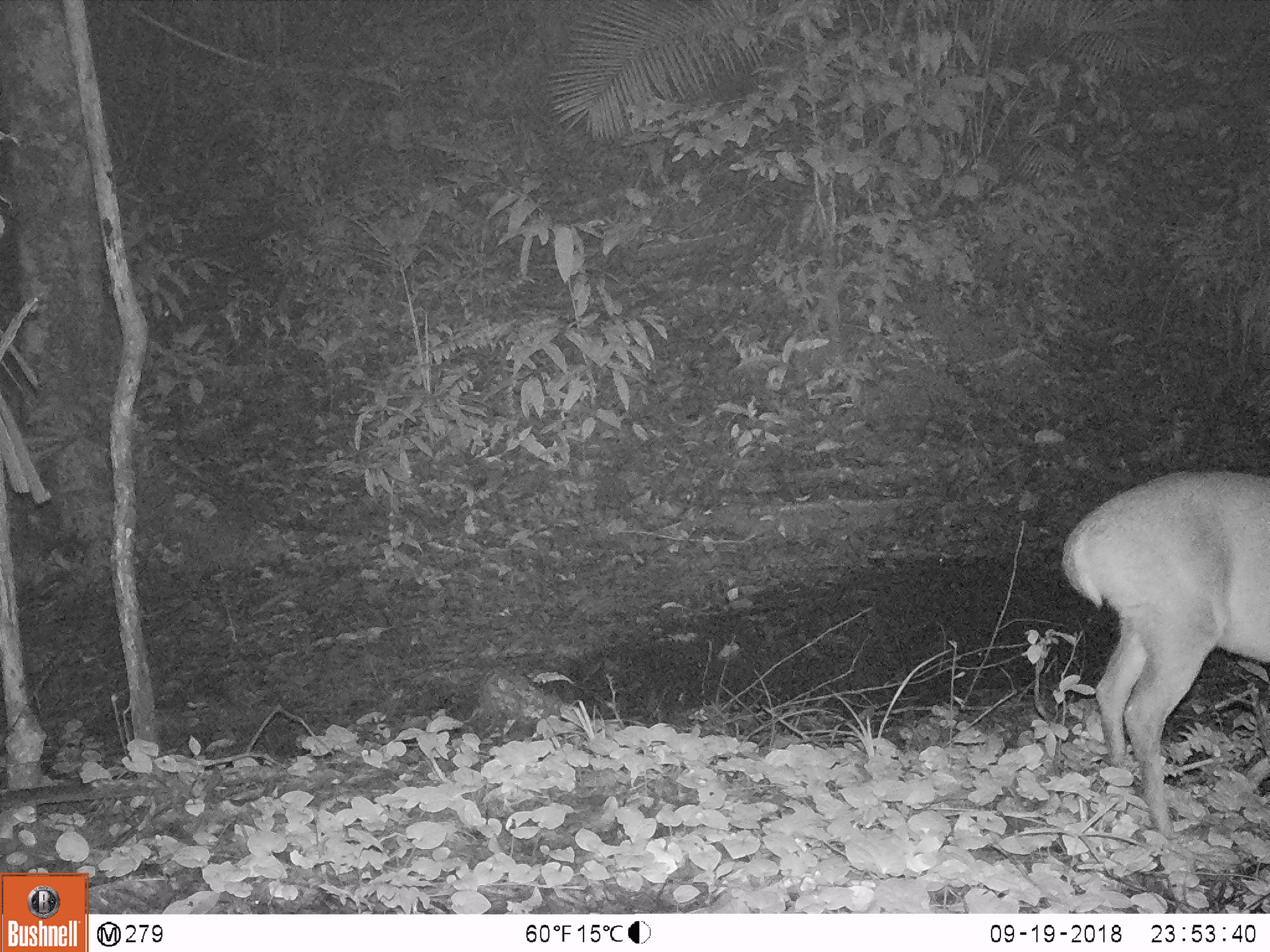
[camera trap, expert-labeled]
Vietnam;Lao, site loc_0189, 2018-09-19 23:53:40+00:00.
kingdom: Animalia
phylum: Chordata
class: Mammalia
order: Artiodactyla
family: Cervidae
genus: Muntiacus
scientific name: Muntiacus vuquangensis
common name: large-antlered muntjac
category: large antlered muntjac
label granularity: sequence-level